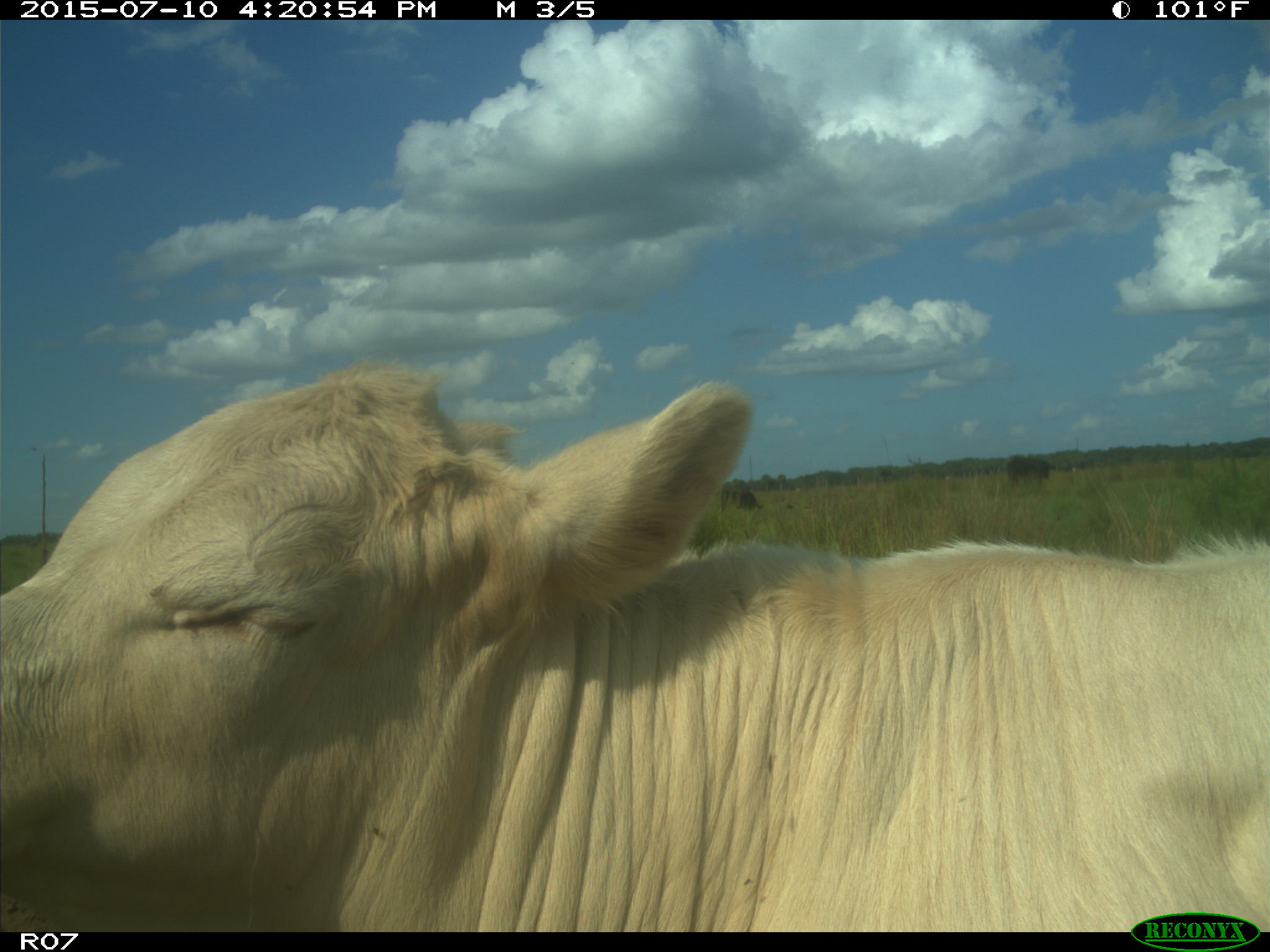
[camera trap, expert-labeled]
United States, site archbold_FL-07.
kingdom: Animalia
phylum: Chordata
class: Mammalia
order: Artiodactyla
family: Bovidae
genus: Bos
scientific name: Bos taurus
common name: domestic cow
Bos taurus (domestic cow).